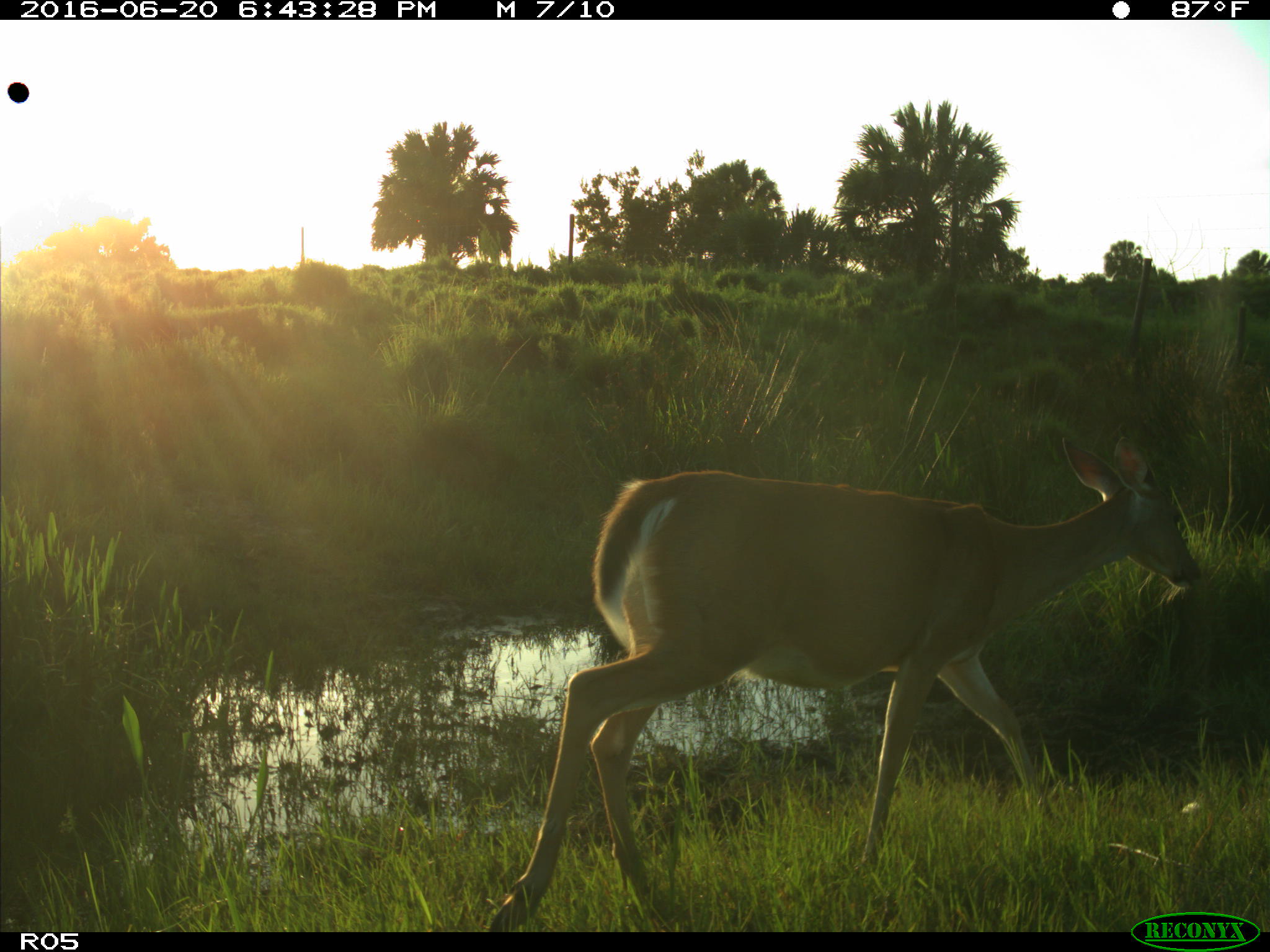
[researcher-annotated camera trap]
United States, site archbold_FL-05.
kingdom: Animalia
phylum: Chordata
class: Mammalia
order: Artiodactyla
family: Cervidae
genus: Odocoileus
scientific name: Odocoileus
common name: deer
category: unidentified deer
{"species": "unidentified deer (deer) (Odocoileus)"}